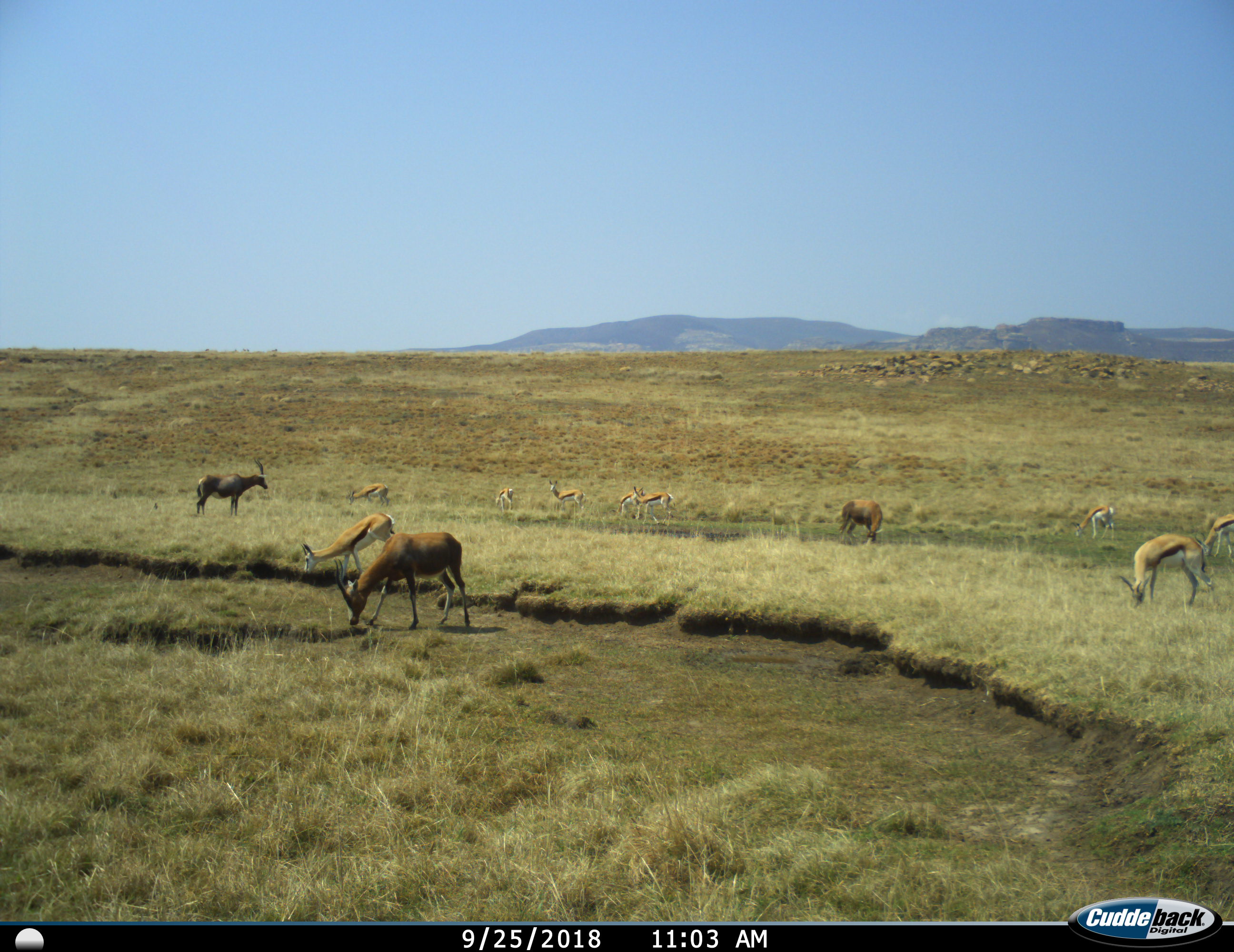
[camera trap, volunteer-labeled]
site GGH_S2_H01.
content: unidentified animal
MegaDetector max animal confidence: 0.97